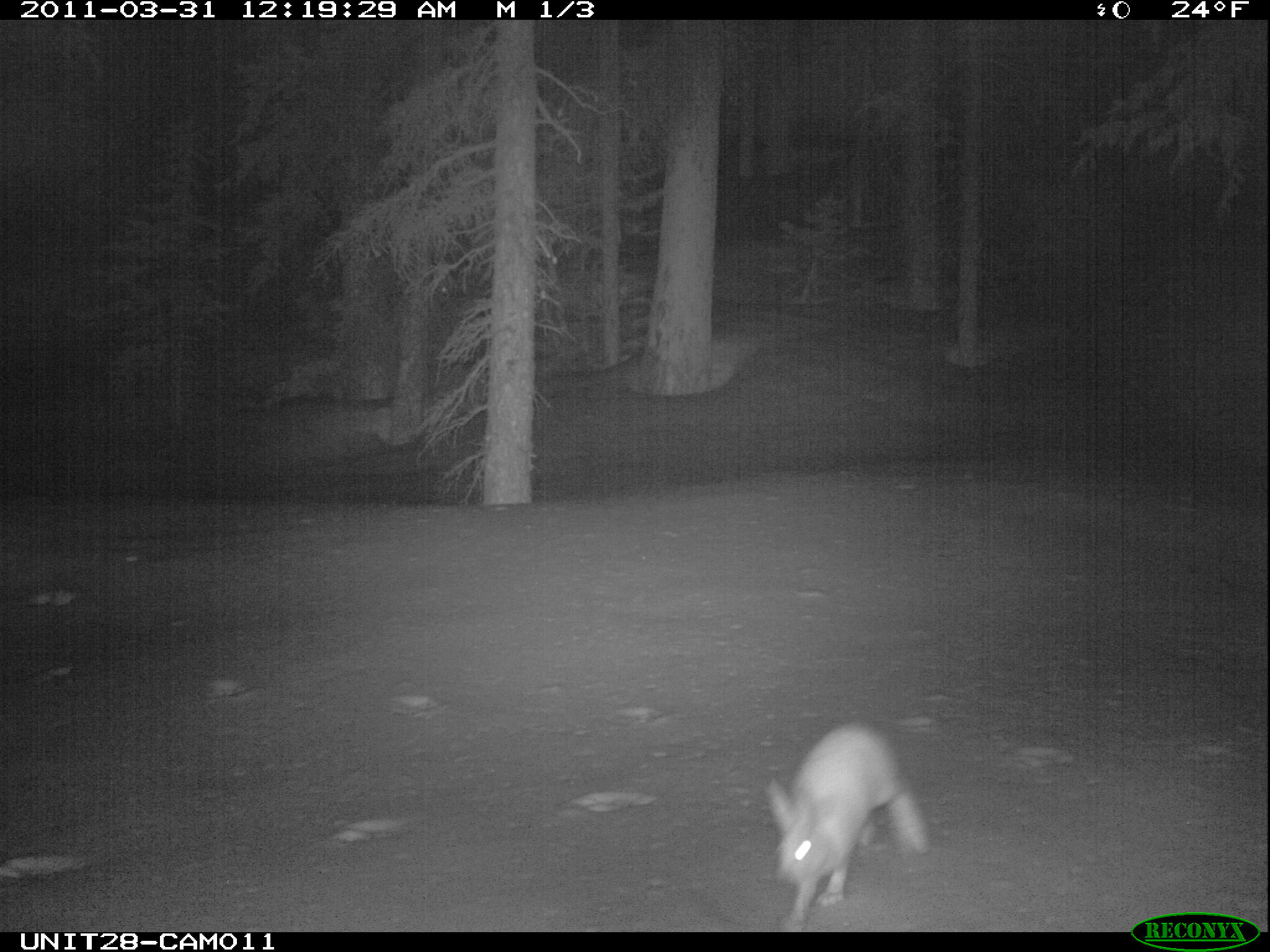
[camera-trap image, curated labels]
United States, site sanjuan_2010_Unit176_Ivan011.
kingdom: Animalia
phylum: Chordata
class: Mammalia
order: Lagomorpha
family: Leporidae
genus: Lepus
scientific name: Lepus americanus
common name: snowshoe hare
Lepus americanus (snowshoe hare).